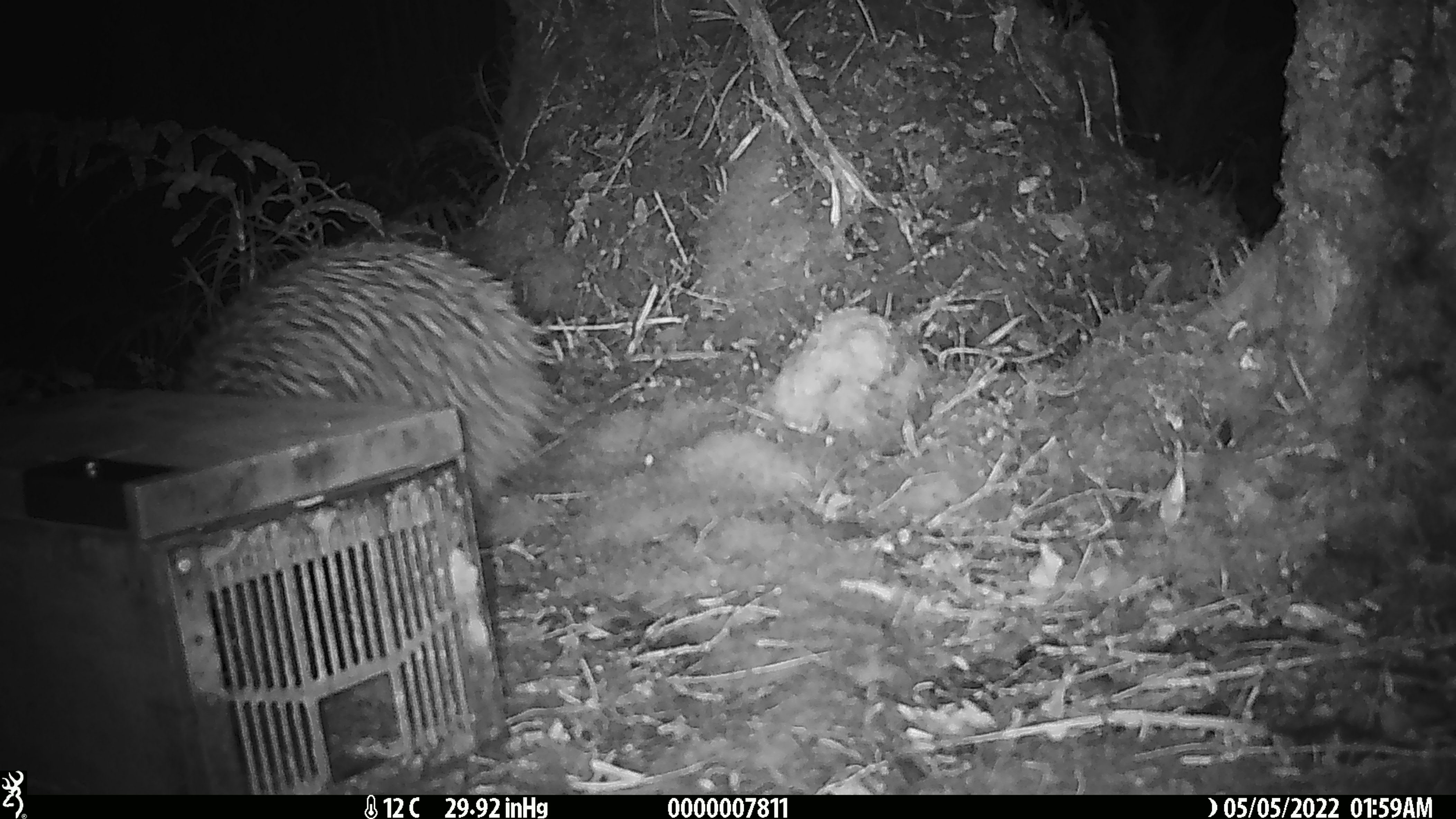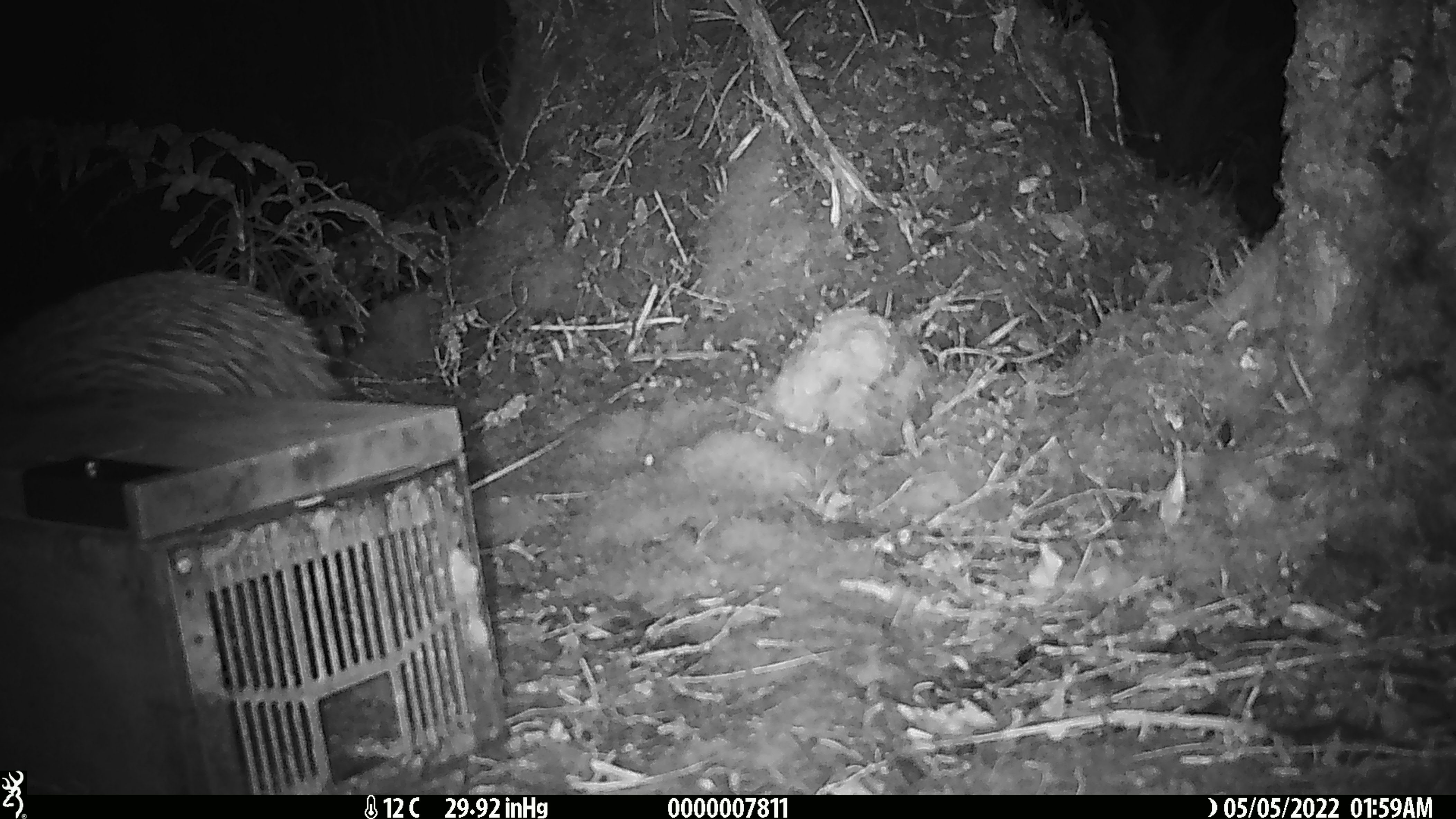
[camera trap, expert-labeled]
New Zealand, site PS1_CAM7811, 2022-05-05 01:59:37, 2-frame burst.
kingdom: Animalia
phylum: Chordata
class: Aves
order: Apterygiformes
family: Apterygidae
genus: Apteryx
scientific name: Apteryx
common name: kiwi